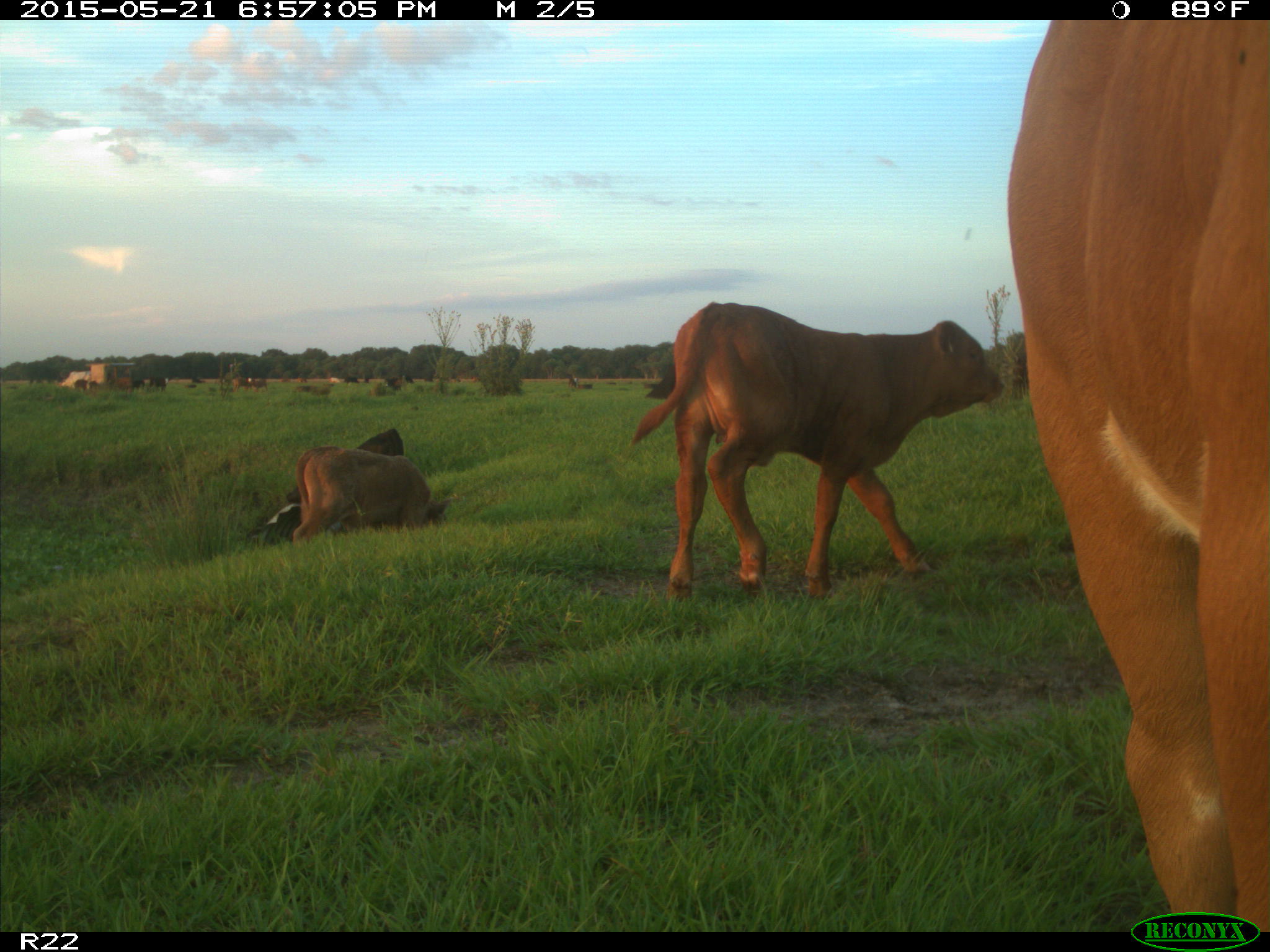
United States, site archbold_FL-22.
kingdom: Animalia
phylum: Chordata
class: Mammalia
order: Artiodactyla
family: Bovidae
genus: Bos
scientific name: Bos taurus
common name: domestic cow